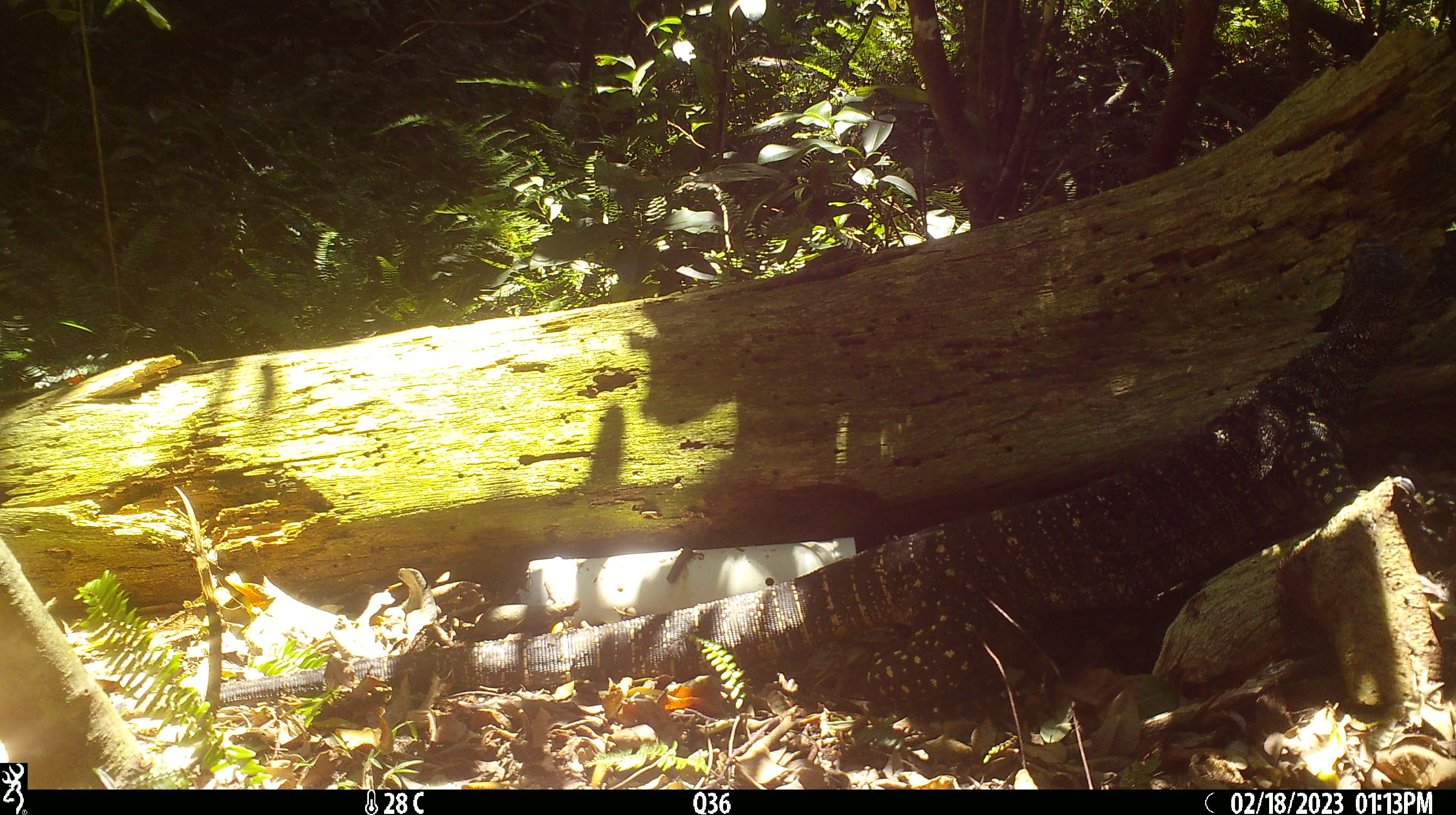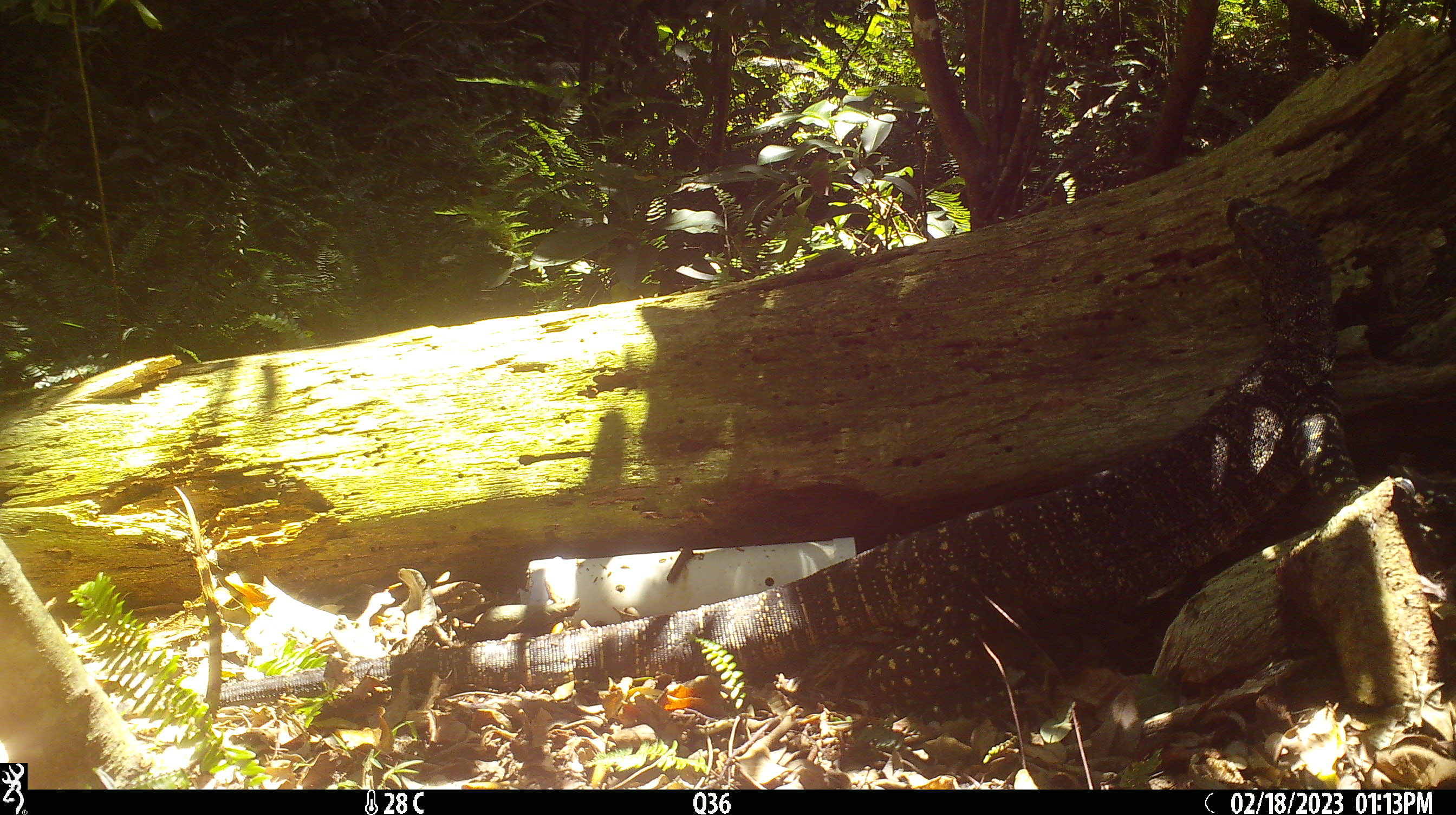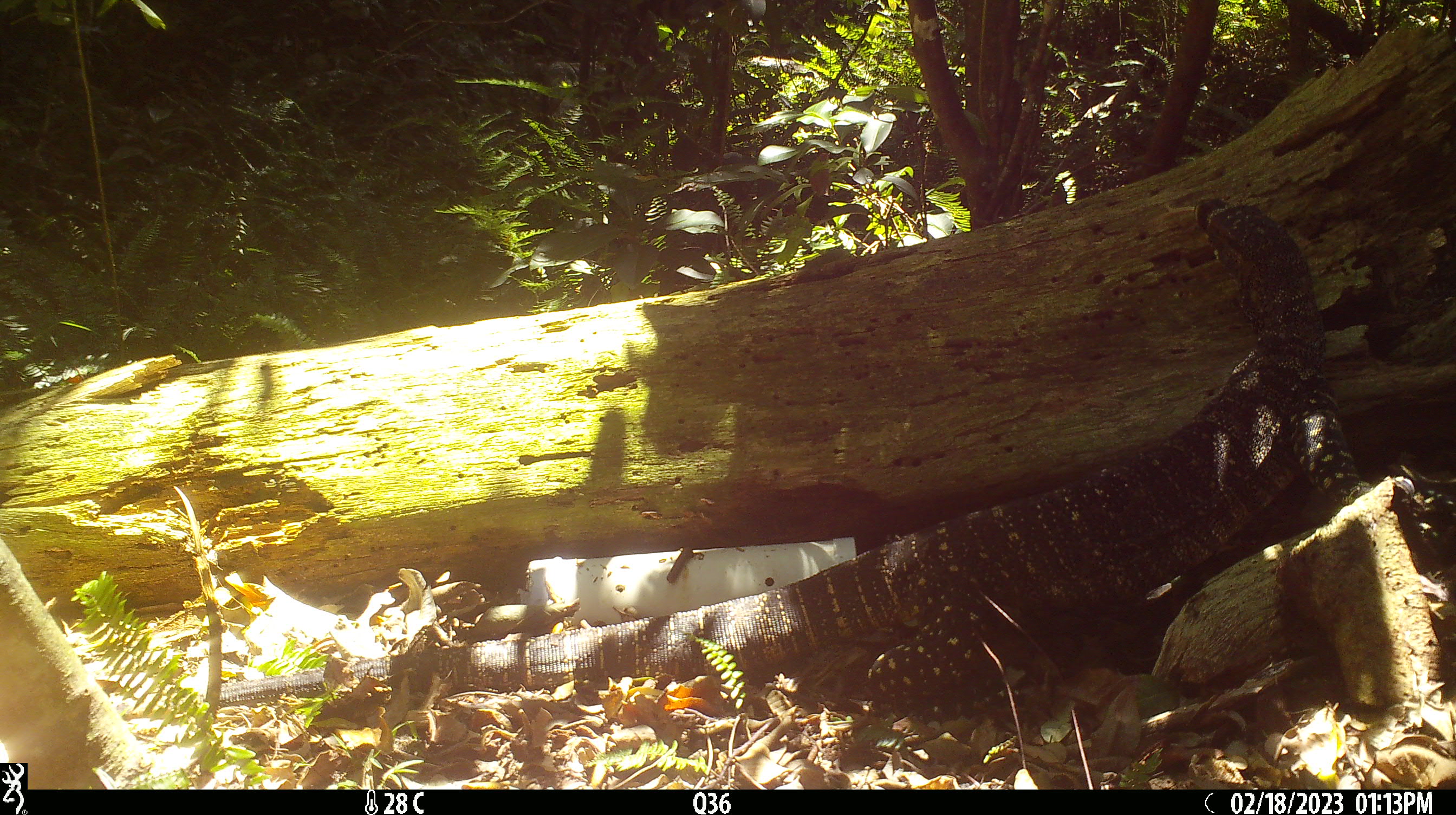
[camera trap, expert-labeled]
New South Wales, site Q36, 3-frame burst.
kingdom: Animalia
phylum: Chordata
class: Reptilia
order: Squamata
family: Varanidae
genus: Varanus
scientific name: Varanus varius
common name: lace monitor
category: goanna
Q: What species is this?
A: Goanna (lace monitor) (Varanus varius).